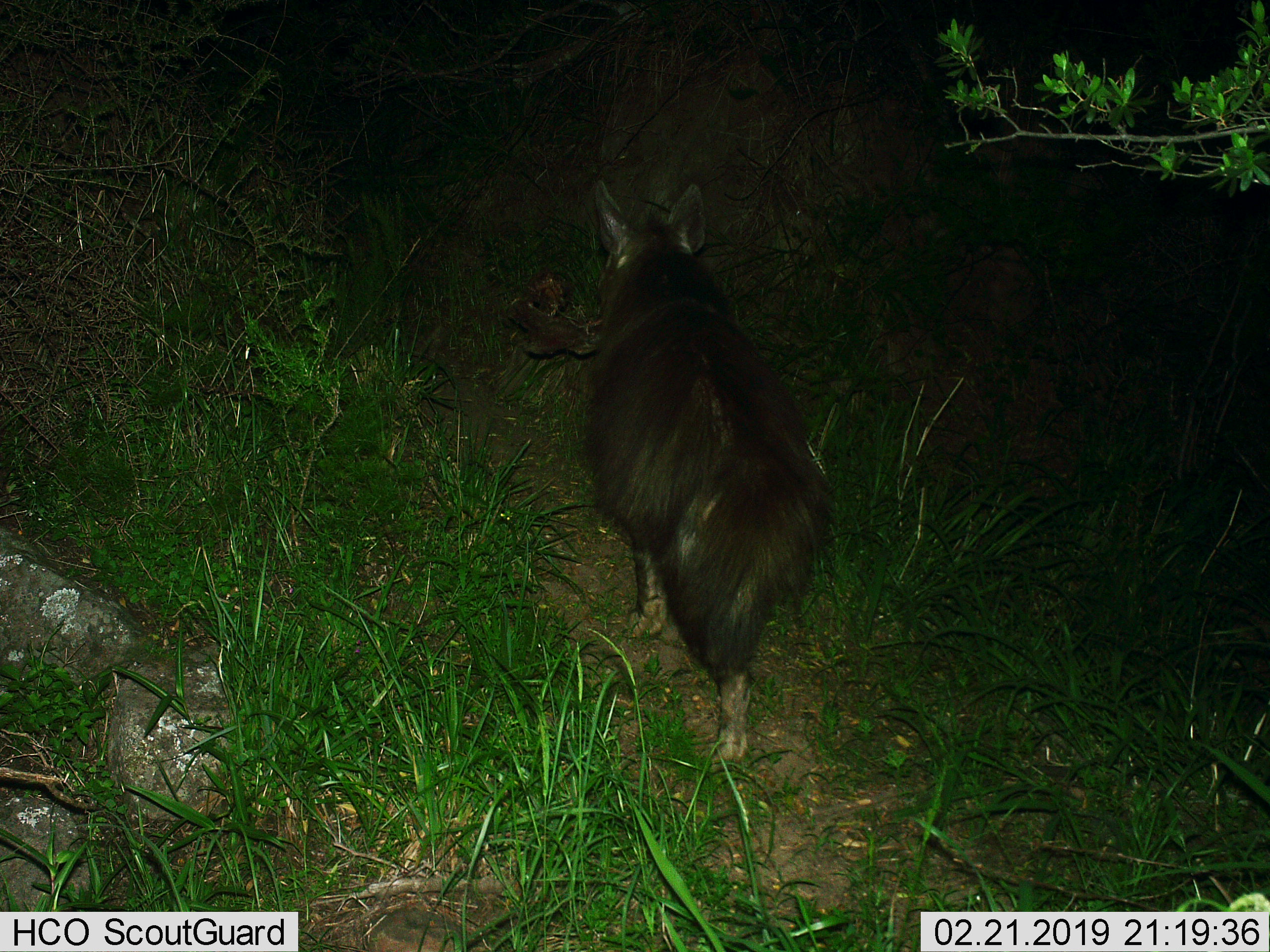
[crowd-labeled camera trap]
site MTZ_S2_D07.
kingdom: Animalia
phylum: Chordata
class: Mammalia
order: Carnivora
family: Hyaenidae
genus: Parahyaena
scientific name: Parahyaena brunnea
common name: brown hyena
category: hyenabrown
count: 1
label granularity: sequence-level